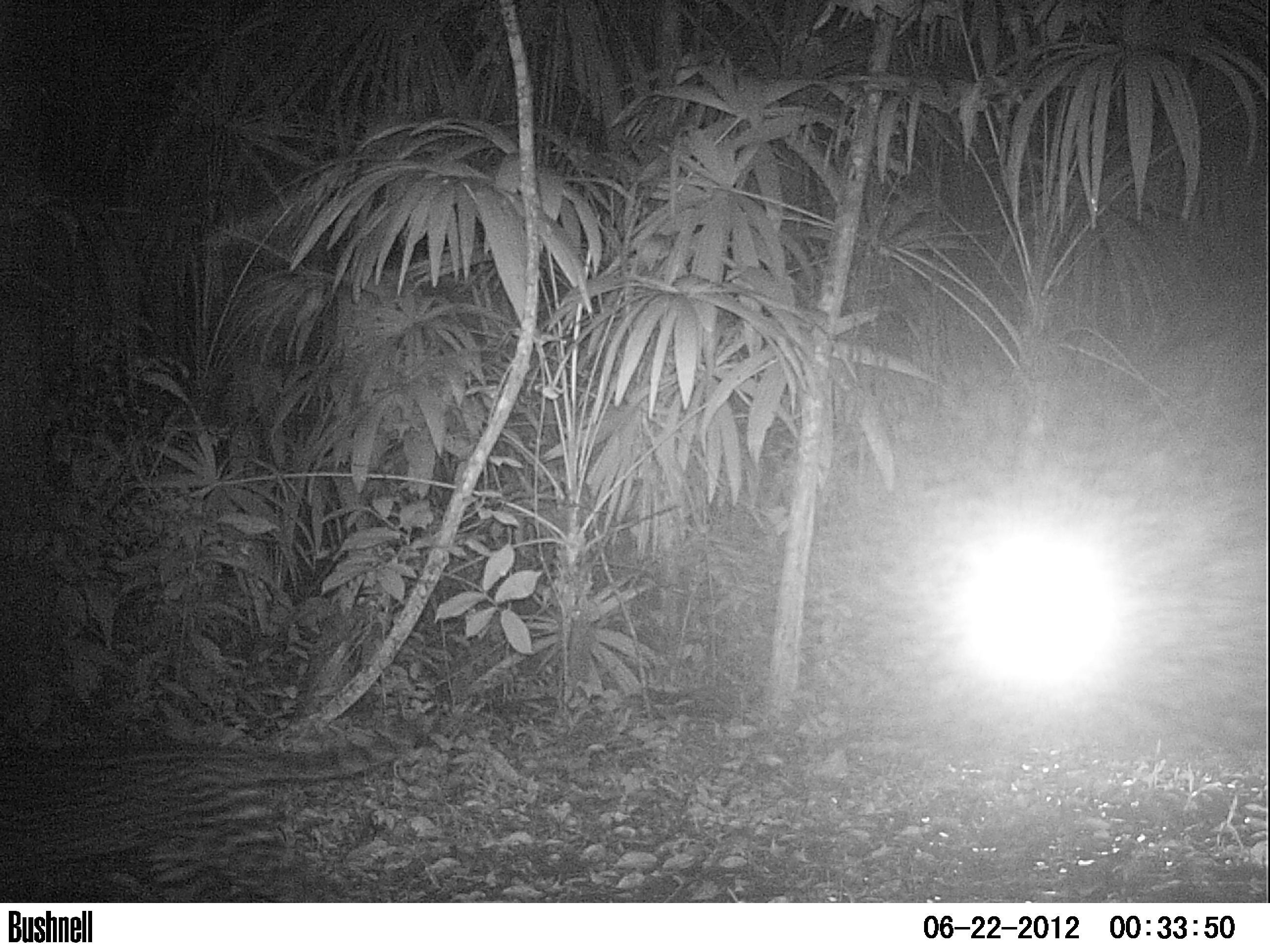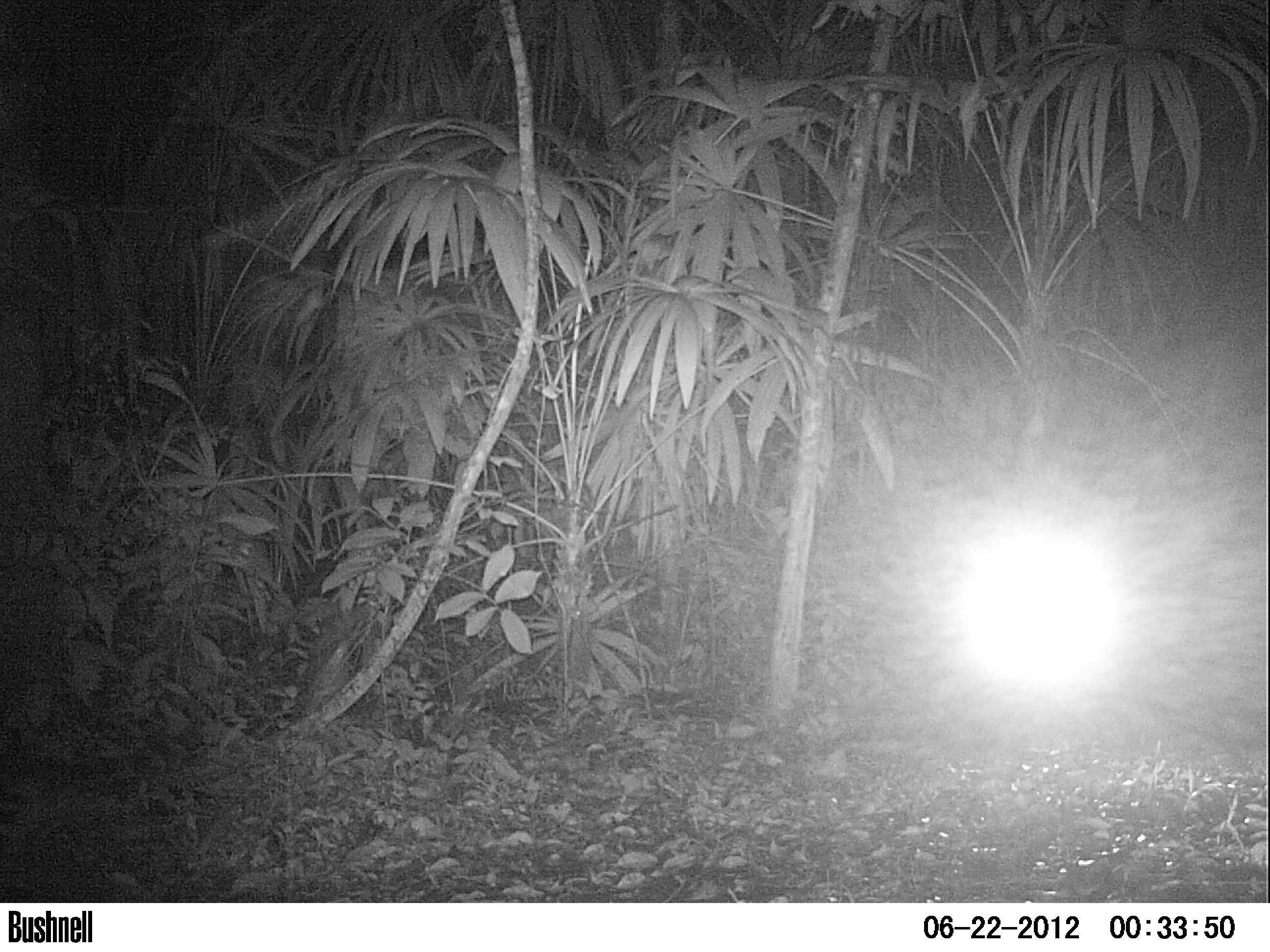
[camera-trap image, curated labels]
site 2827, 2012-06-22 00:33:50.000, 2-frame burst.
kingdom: Animalia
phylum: Chordata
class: Mammalia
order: Carnivora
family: Felidae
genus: Leopardus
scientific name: Leopardus pardalis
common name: ocelot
Leopardus pardalis (ocelot), count 1, age adult.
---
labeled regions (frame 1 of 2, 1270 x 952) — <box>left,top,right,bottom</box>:
leopardus pardalis: <box>0,713,427,902</box>